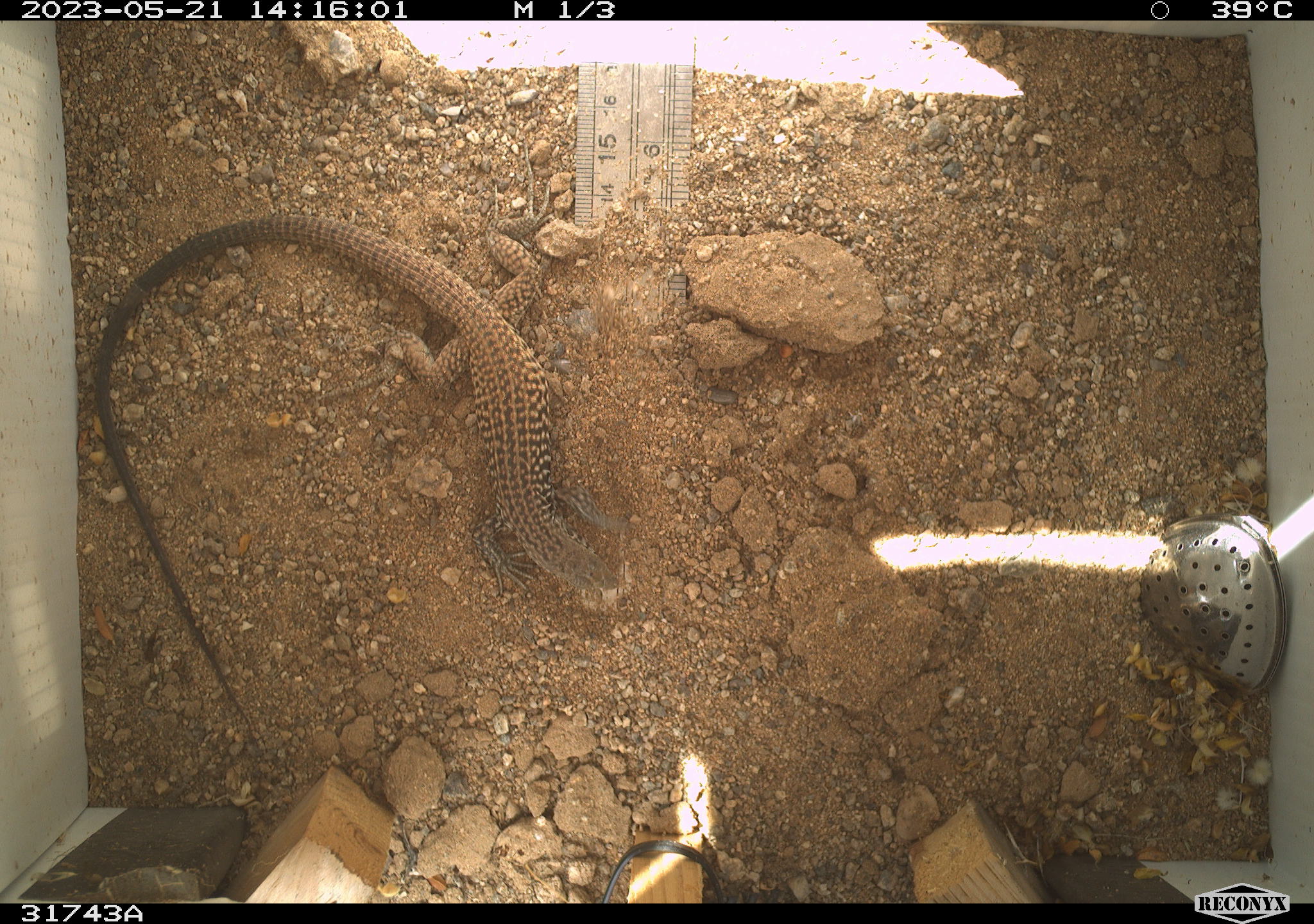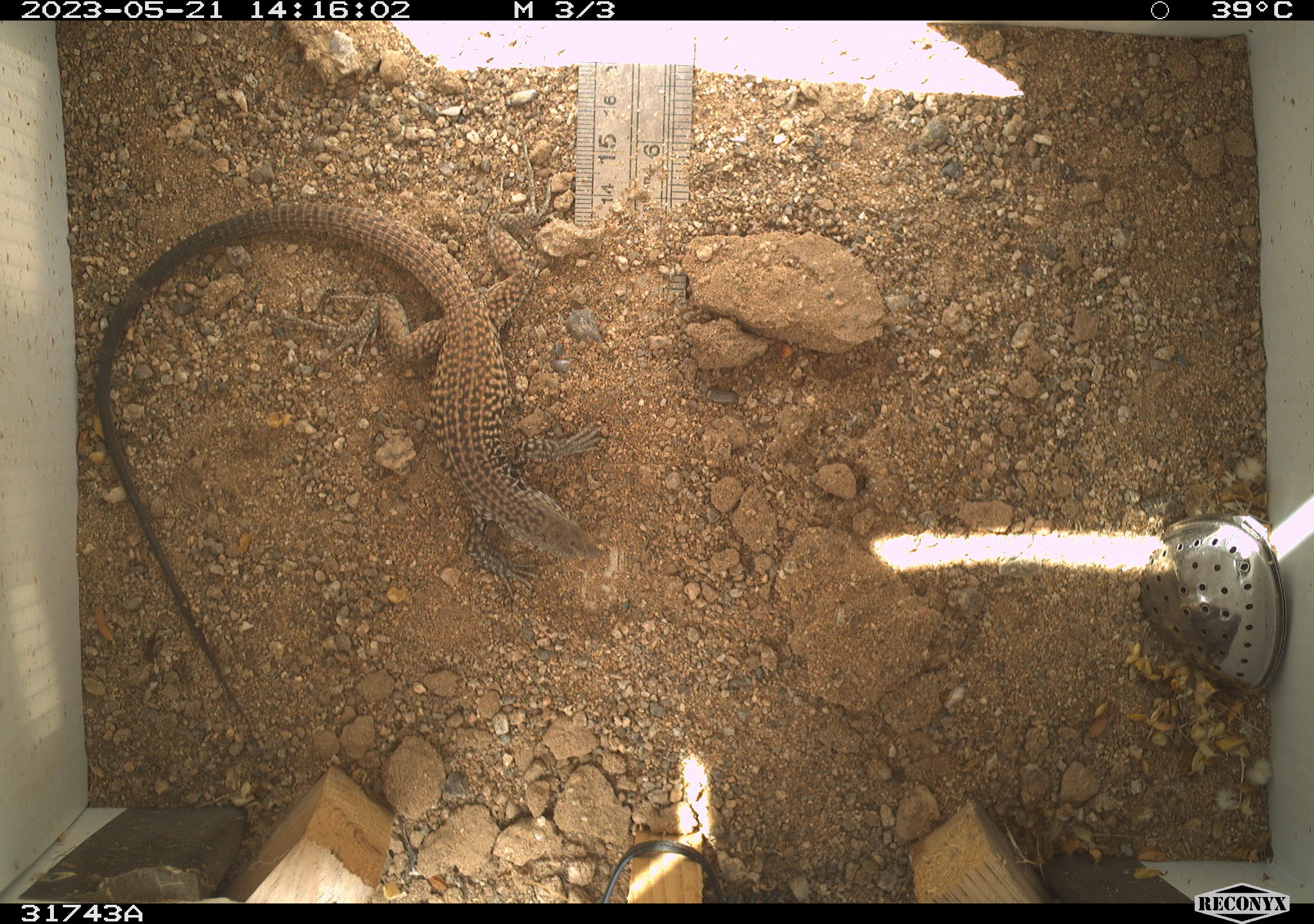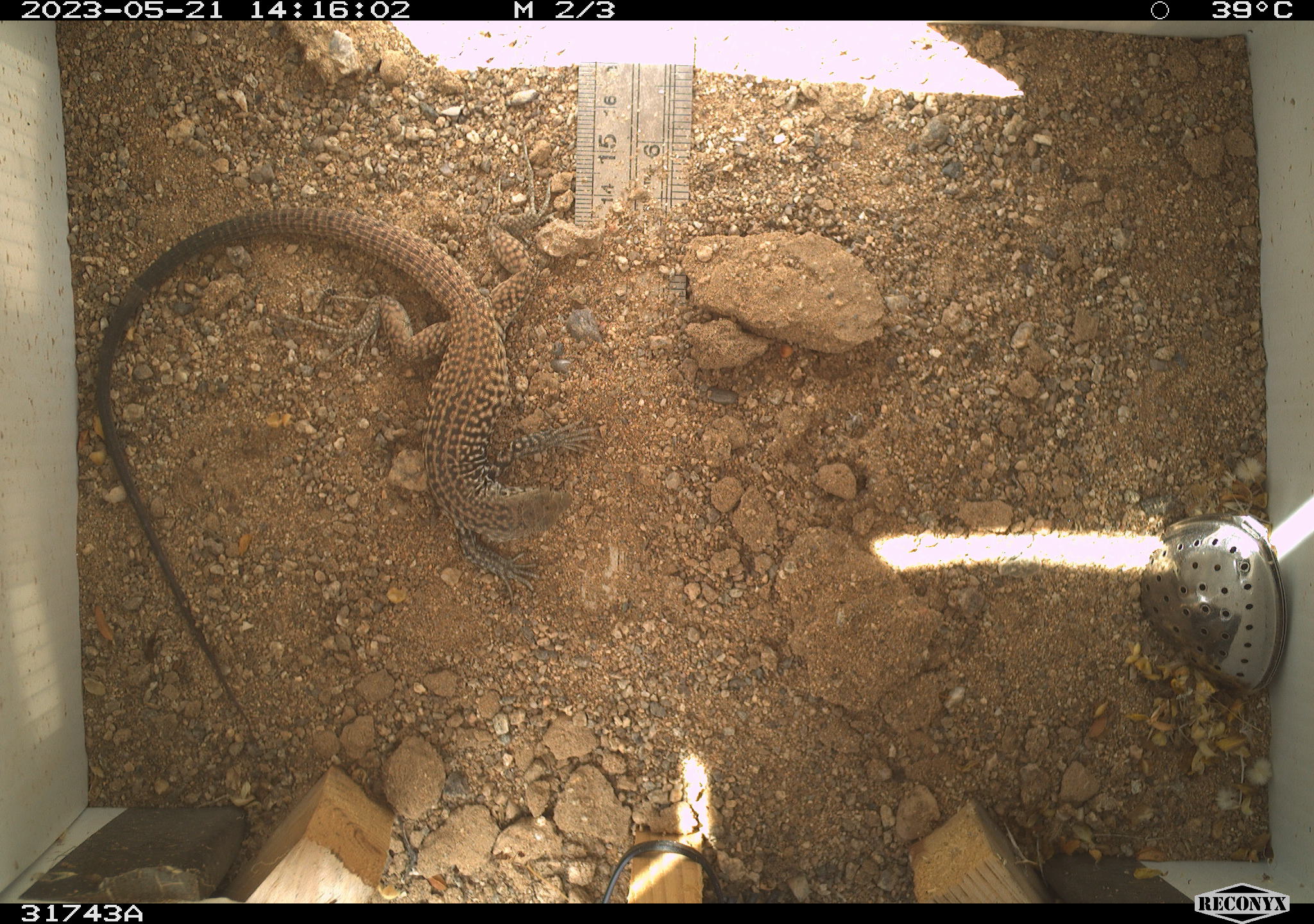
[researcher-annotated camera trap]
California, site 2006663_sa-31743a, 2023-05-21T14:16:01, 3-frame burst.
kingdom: Animalia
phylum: Chordata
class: Reptilia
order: Squamata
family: Teiidae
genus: Aspidoscelis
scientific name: Aspidoscelis tigris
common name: western whiptail